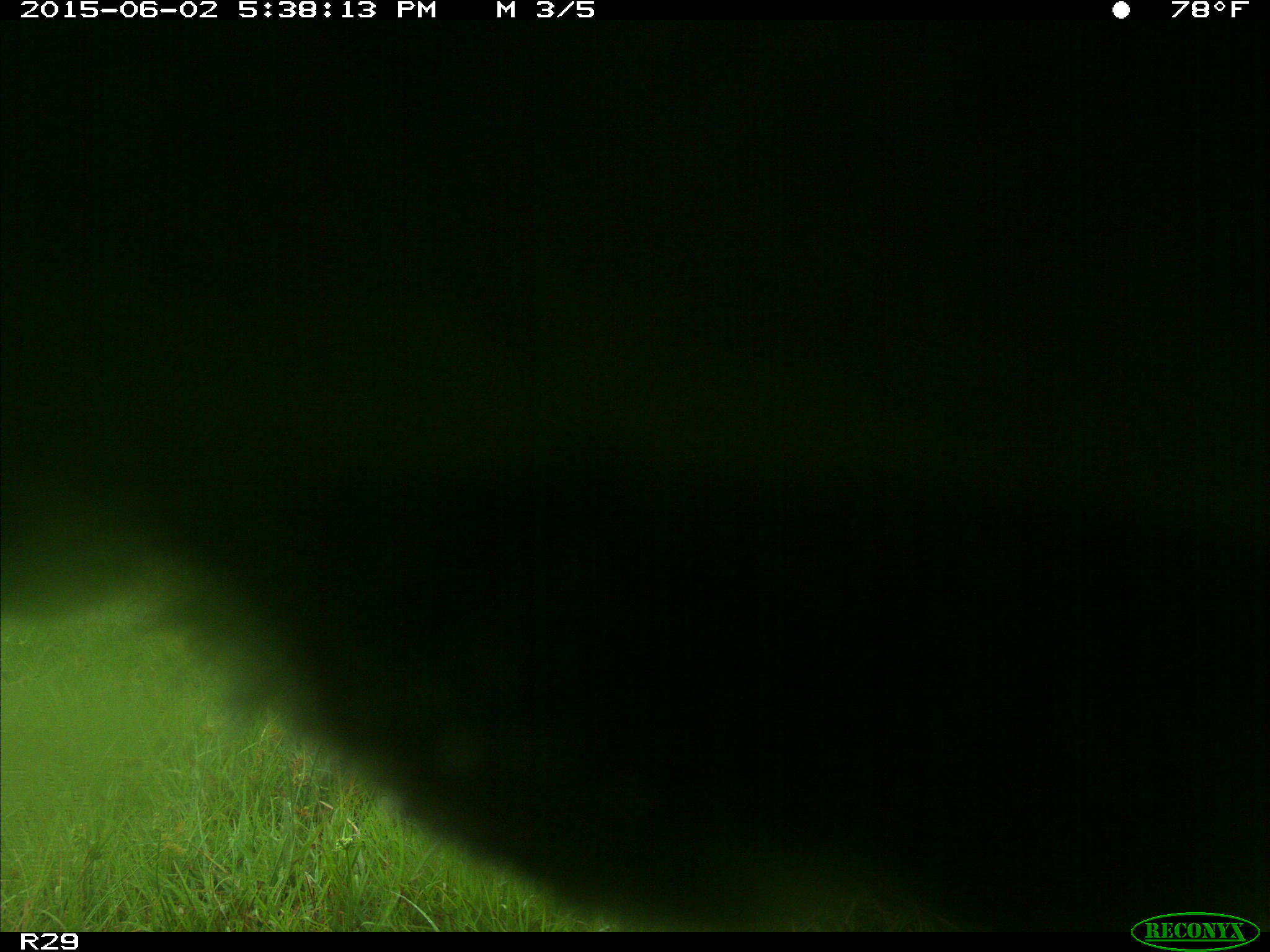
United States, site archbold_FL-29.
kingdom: Animalia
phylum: Chordata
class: Mammalia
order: Artiodactyla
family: Bovidae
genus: Bos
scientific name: Bos taurus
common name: domestic cow